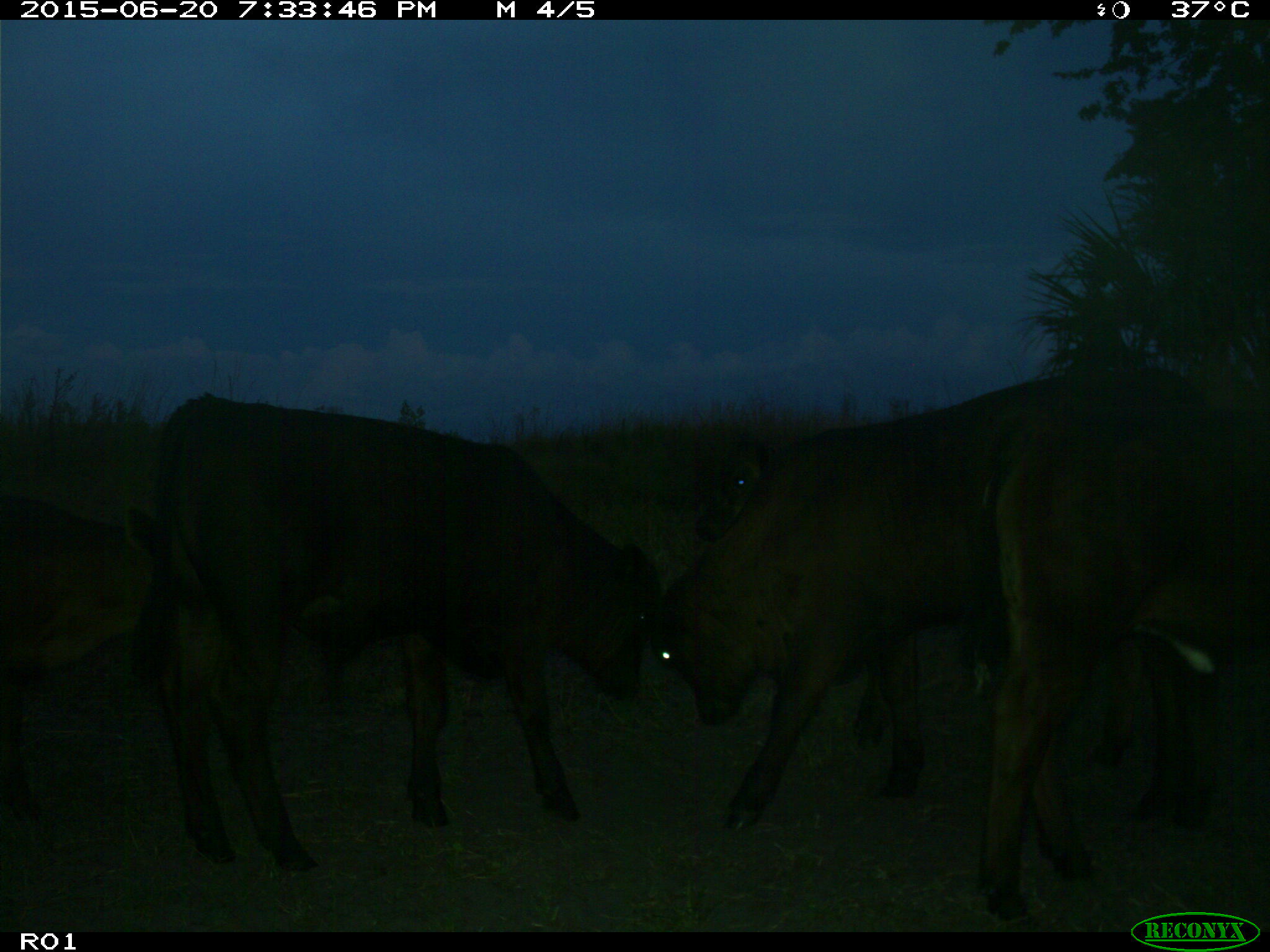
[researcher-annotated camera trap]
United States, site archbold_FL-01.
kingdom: Animalia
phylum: Chordata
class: Mammalia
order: Artiodactyla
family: Bovidae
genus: Bos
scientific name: Bos taurus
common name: domestic cow